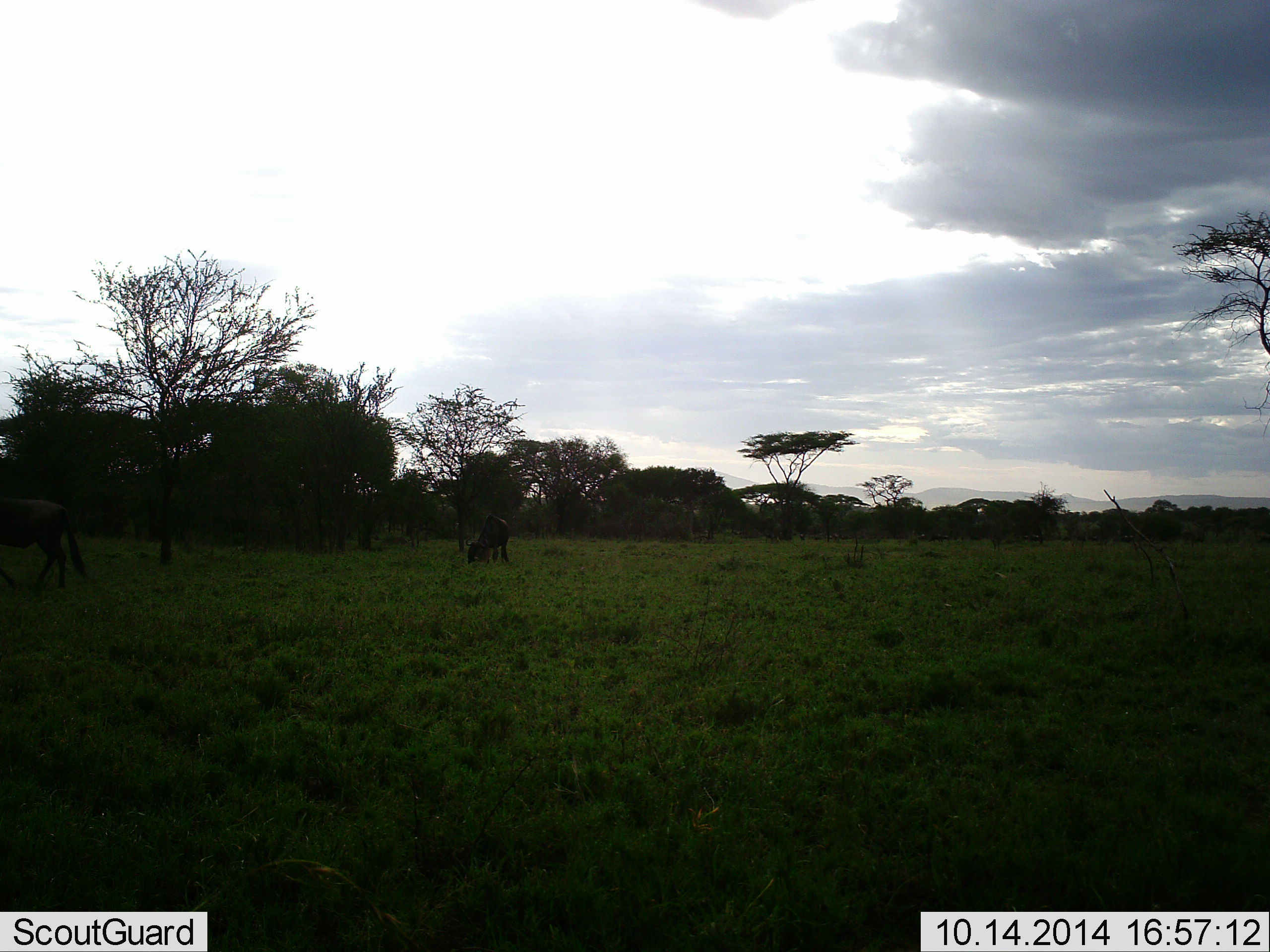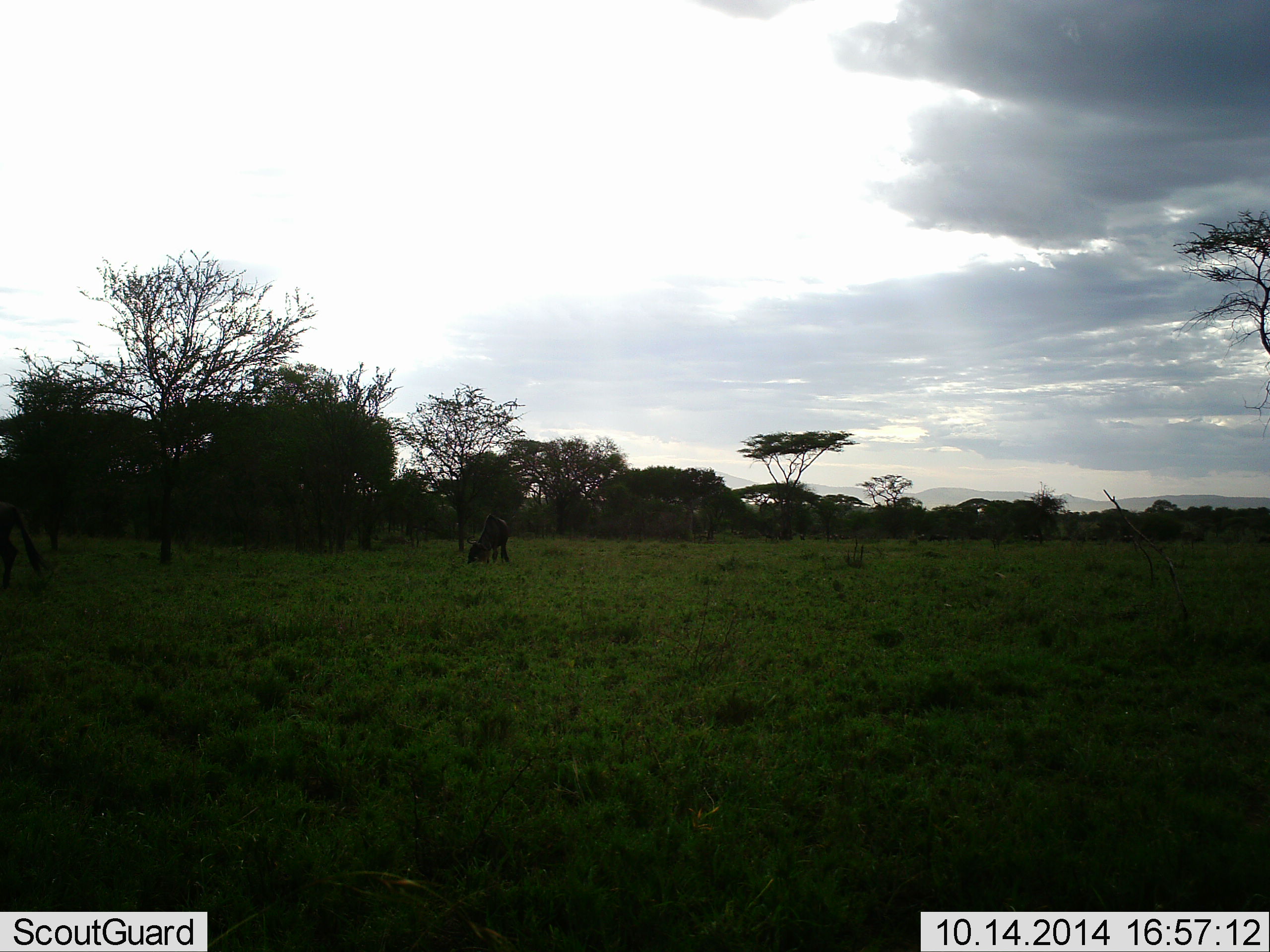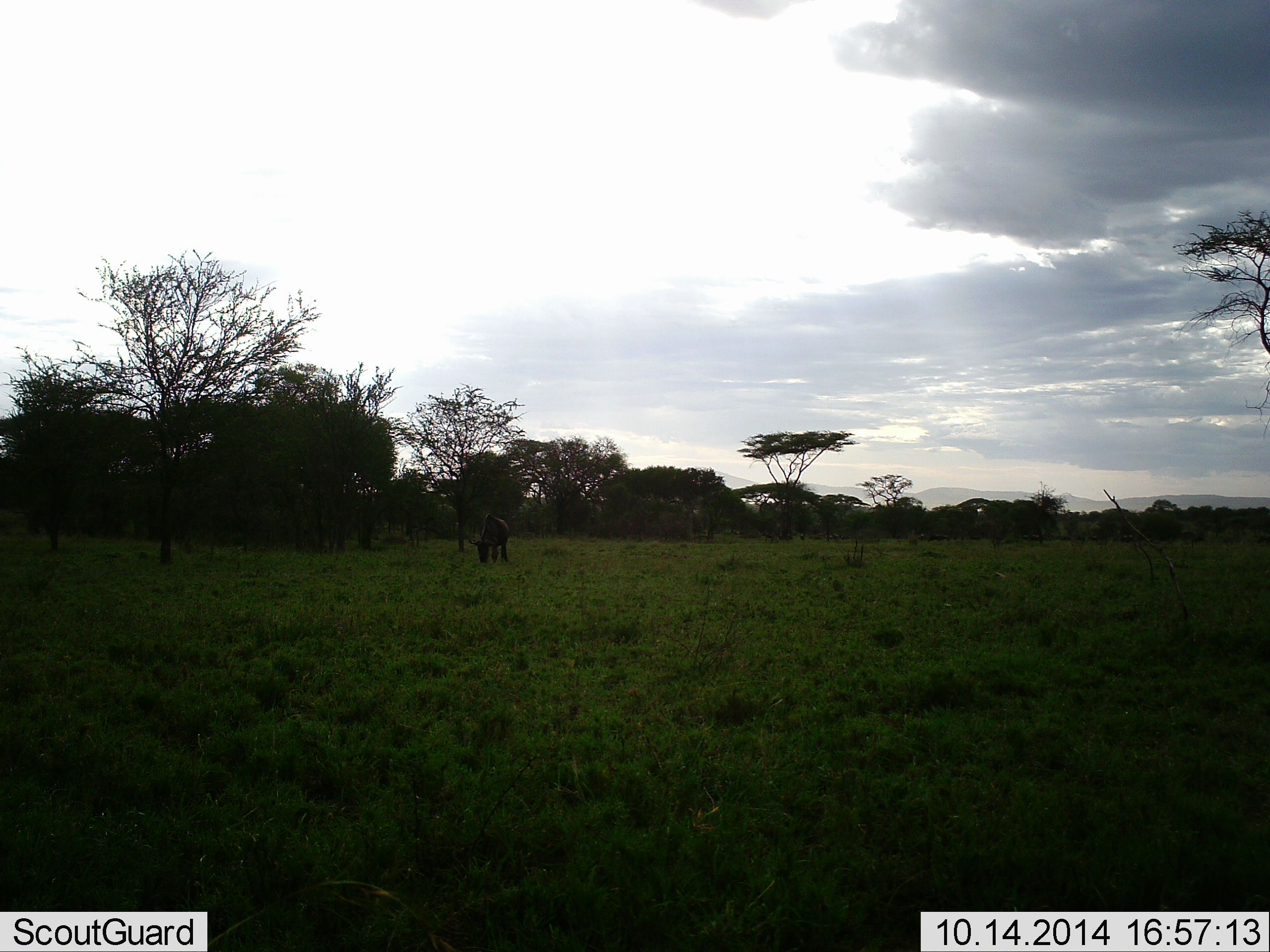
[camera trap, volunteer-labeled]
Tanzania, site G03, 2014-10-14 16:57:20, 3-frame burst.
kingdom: Animalia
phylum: Chordata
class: Mammalia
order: Artiodactyla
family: Bovidae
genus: Connochaetes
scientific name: Connochaetes taurinus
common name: blue wildebeest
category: wildebeest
Wildebeest (blue wildebeest) (Connochaetes taurinus), count 2. Behavior (volunteer vote fractions): standing 0%, resting 0%, moving 50%, interacting 0%. Young present (vote fraction): 0%. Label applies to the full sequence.